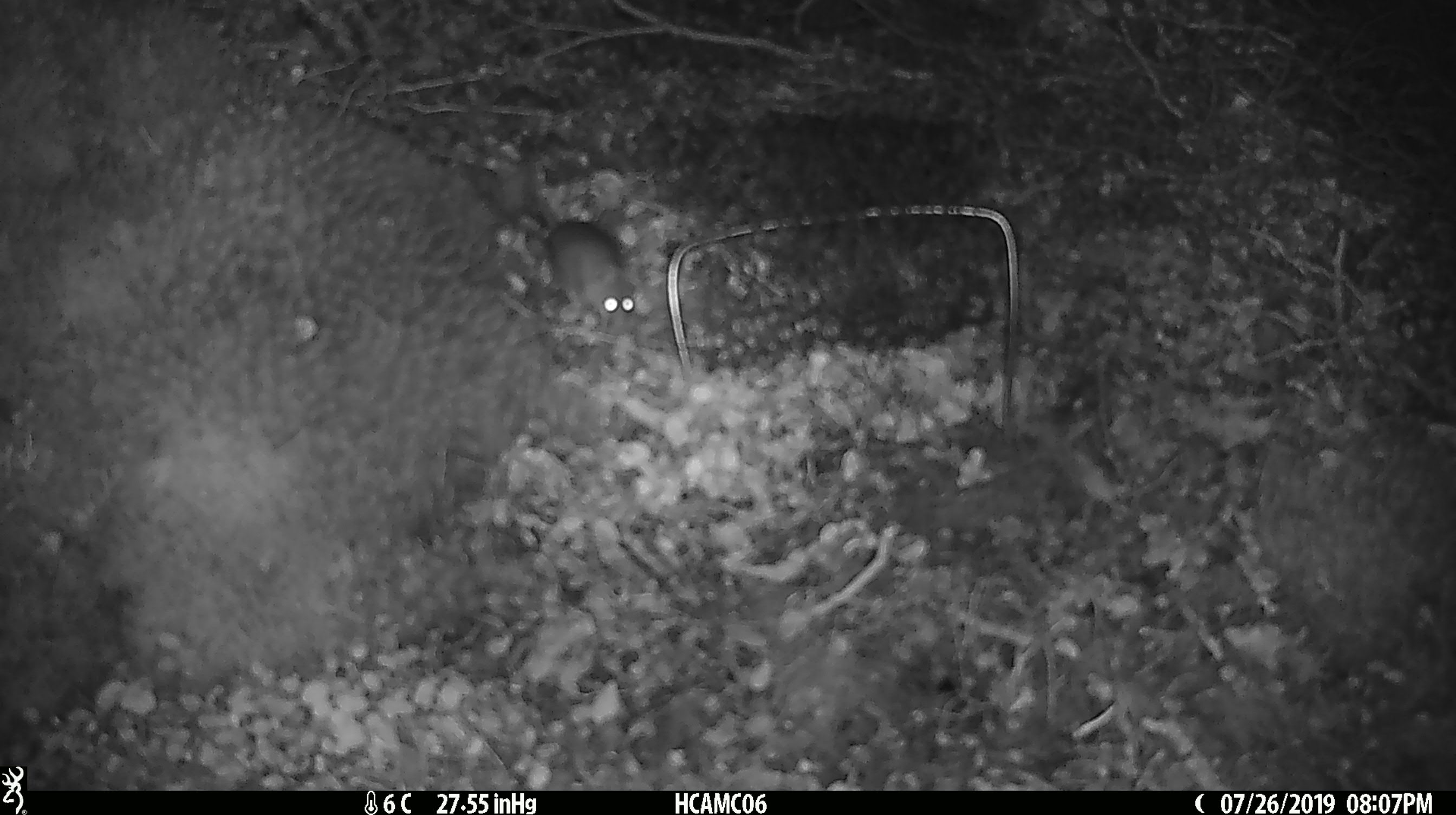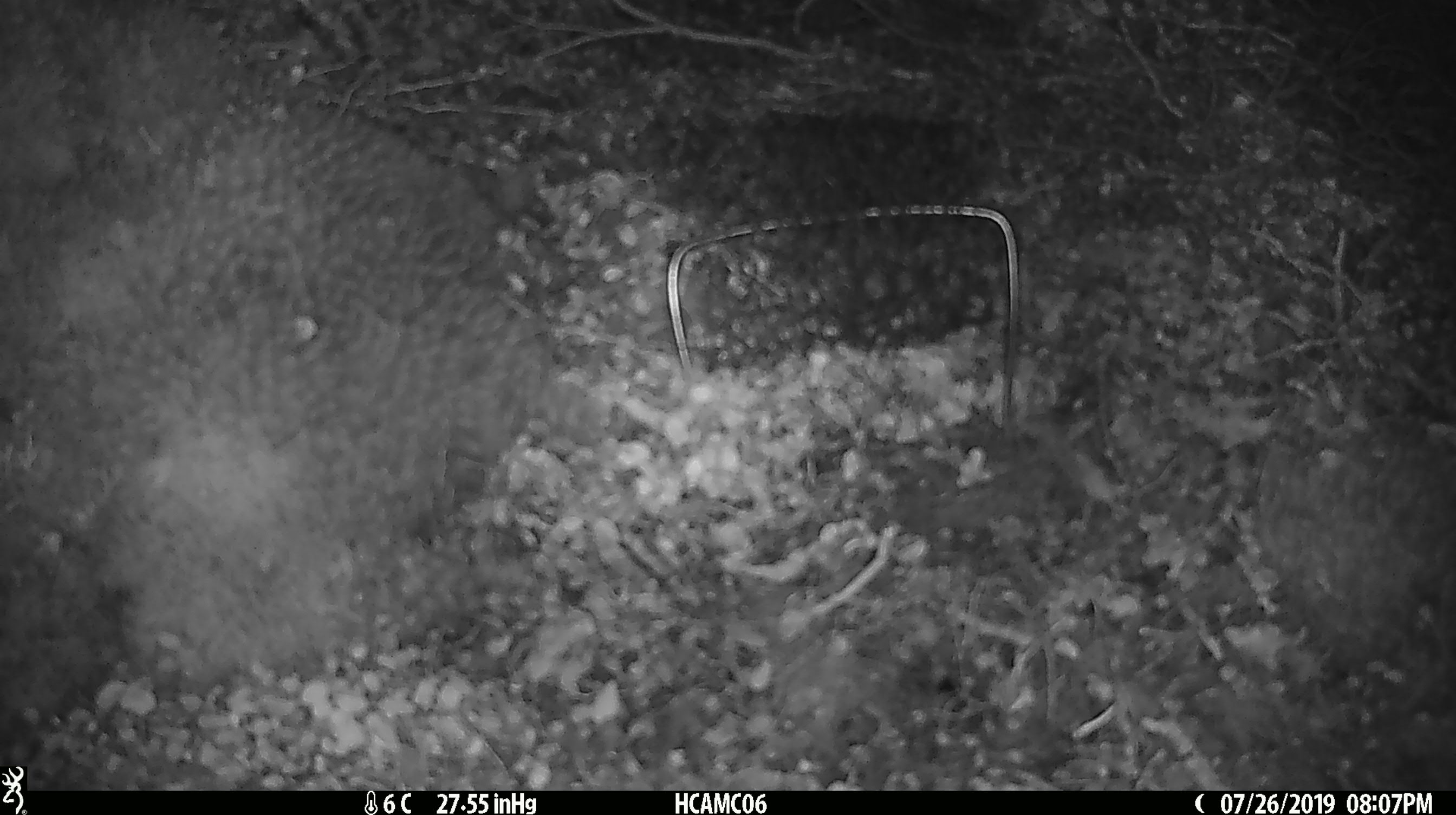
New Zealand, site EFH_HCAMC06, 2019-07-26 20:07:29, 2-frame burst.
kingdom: Animalia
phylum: Chordata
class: Mammalia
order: Rodentia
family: Muridae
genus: Mus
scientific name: Mus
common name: mouse